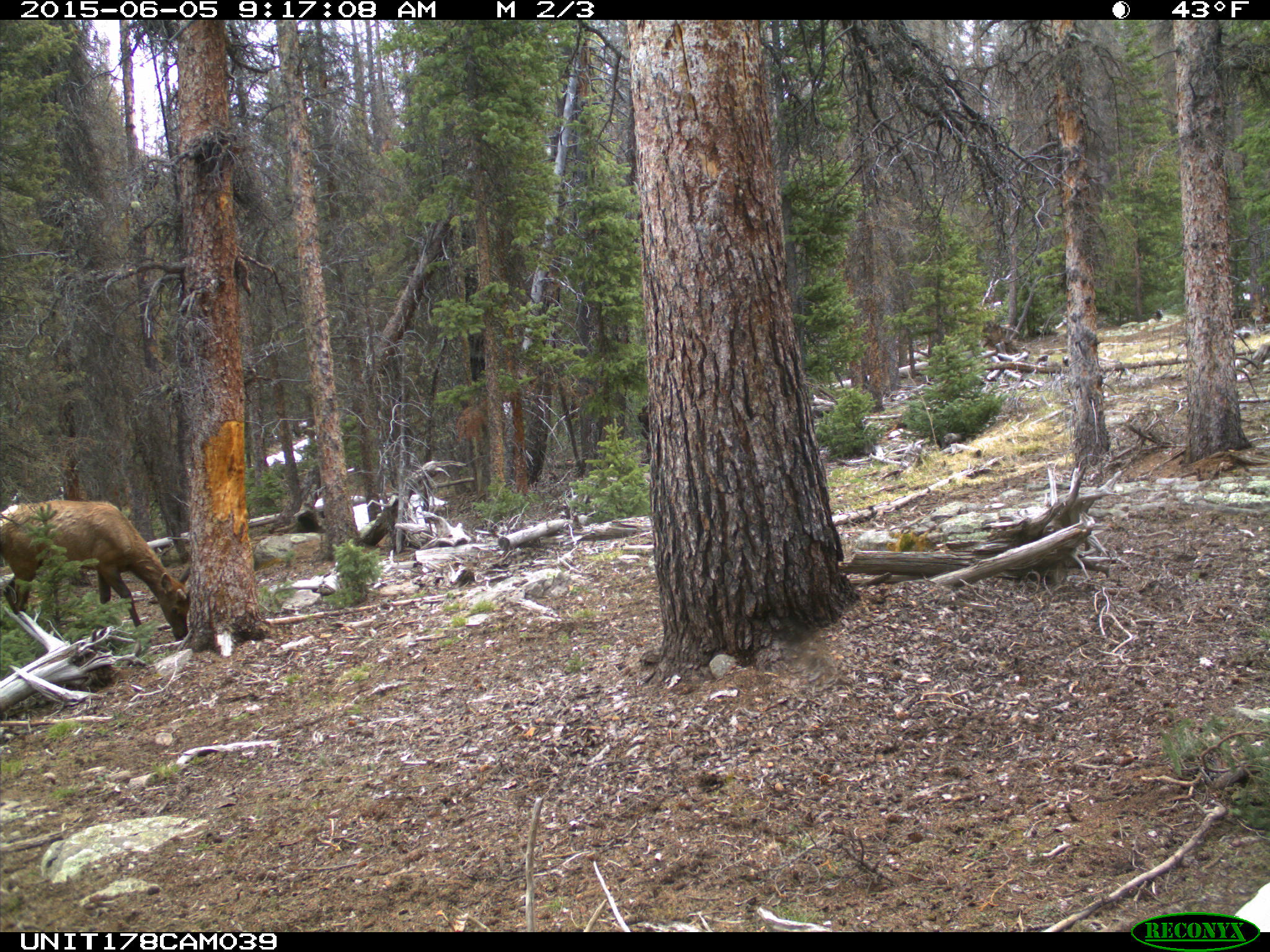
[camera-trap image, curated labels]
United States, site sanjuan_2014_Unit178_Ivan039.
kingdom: Animalia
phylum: Chordata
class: Mammalia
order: Artiodactyla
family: Cervidae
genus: Cervus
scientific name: Cervus elaphus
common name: red deer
Cervus elaphus (red deer).